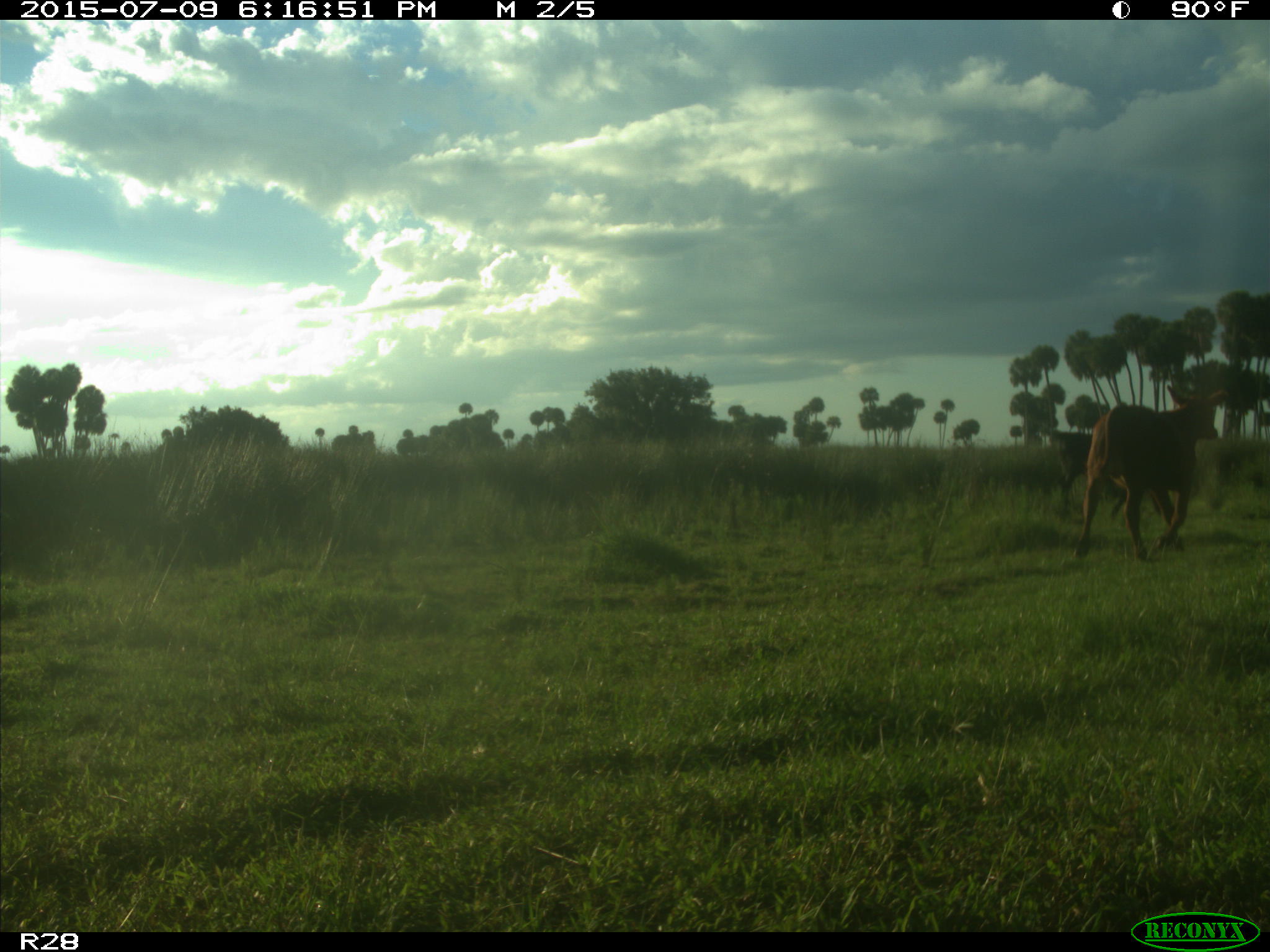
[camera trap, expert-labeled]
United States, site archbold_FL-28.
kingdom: Animalia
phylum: Chordata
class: Mammalia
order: Artiodactyla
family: Bovidae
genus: Bos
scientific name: Bos taurus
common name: domestic cow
Bos taurus (domestic cow).